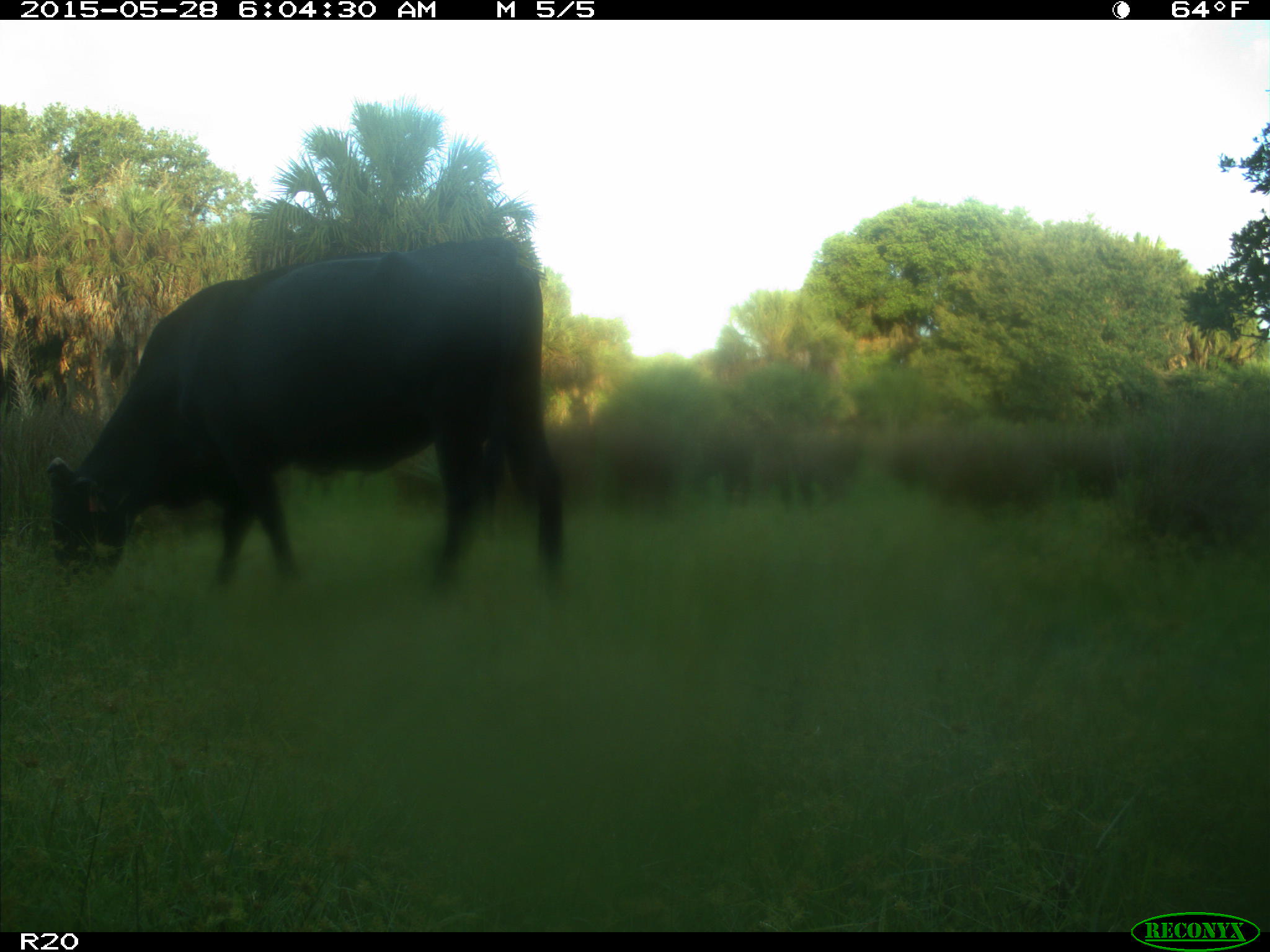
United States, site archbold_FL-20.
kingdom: Animalia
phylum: Chordata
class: Mammalia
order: Artiodactyla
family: Bovidae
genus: Bos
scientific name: Bos taurus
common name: domestic cow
Bos taurus (domestic cow).